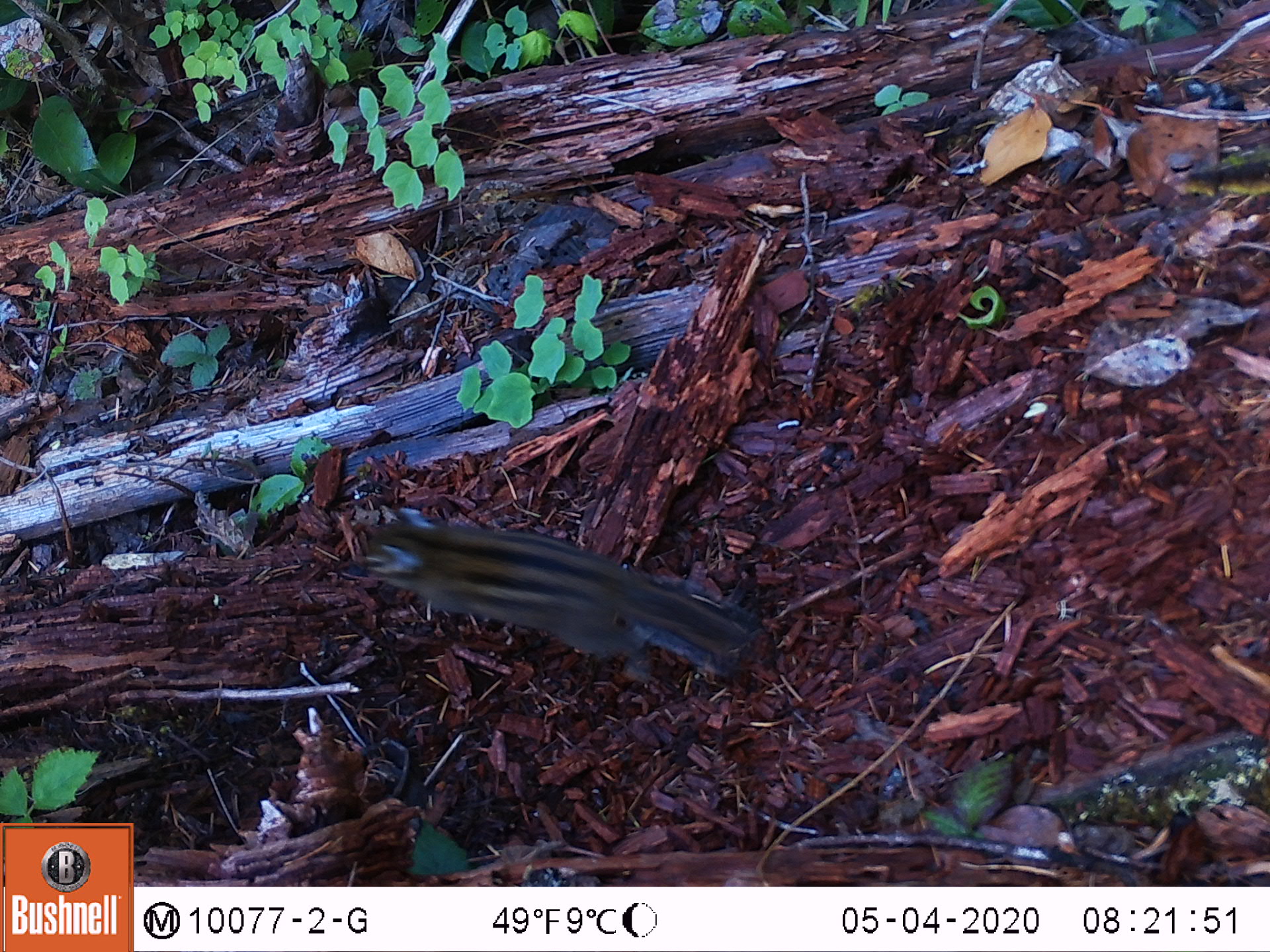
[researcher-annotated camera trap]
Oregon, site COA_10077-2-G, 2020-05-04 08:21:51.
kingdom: Animalia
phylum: Chordata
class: Mammalia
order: Rodentia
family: Sciuridae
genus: Neotamias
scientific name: Neotamias townsendii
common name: townsend's chipmunk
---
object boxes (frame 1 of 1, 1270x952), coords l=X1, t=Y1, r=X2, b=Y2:
townsend's chipmunk: l=347, t=493, r=785, b=690